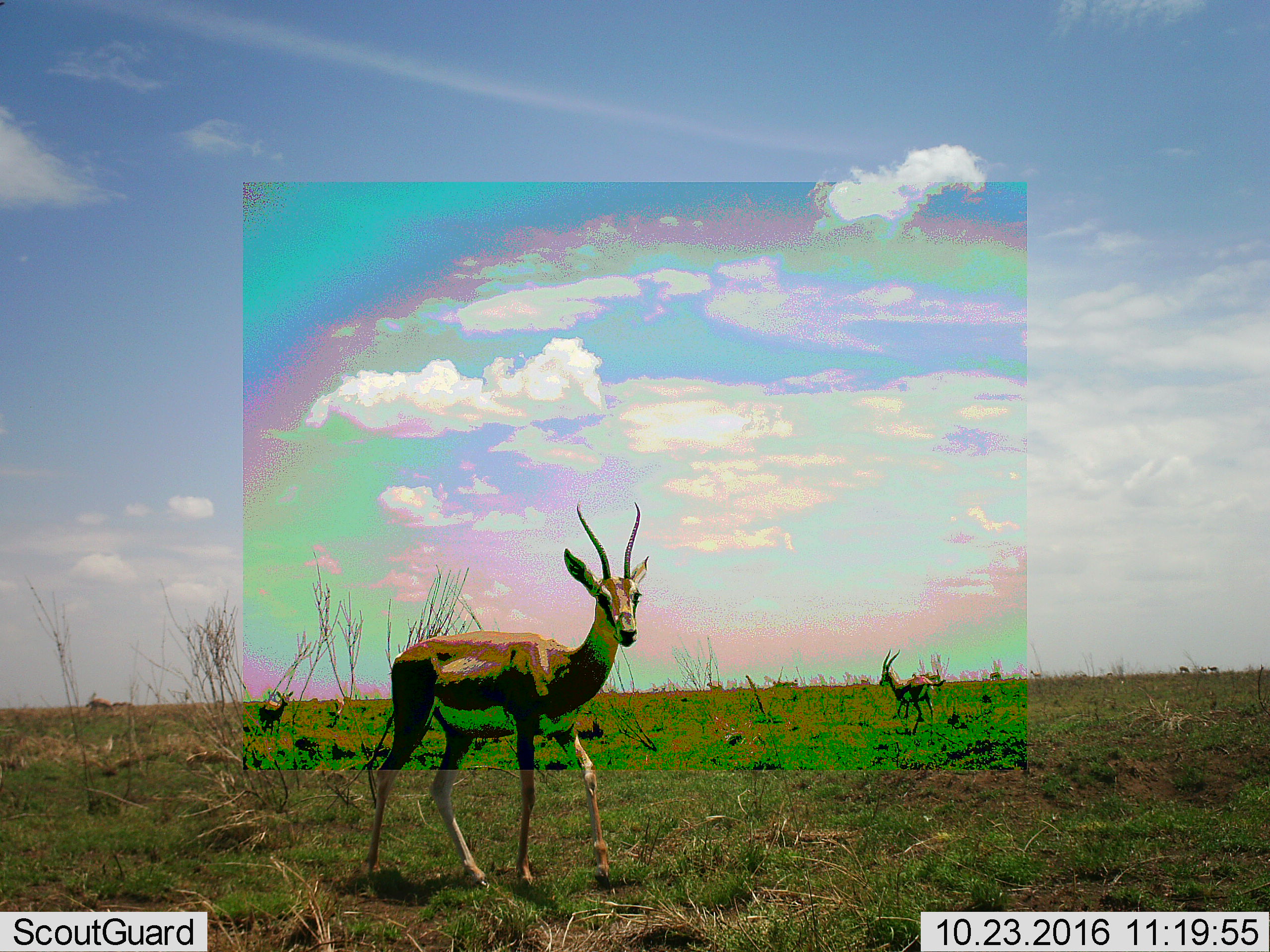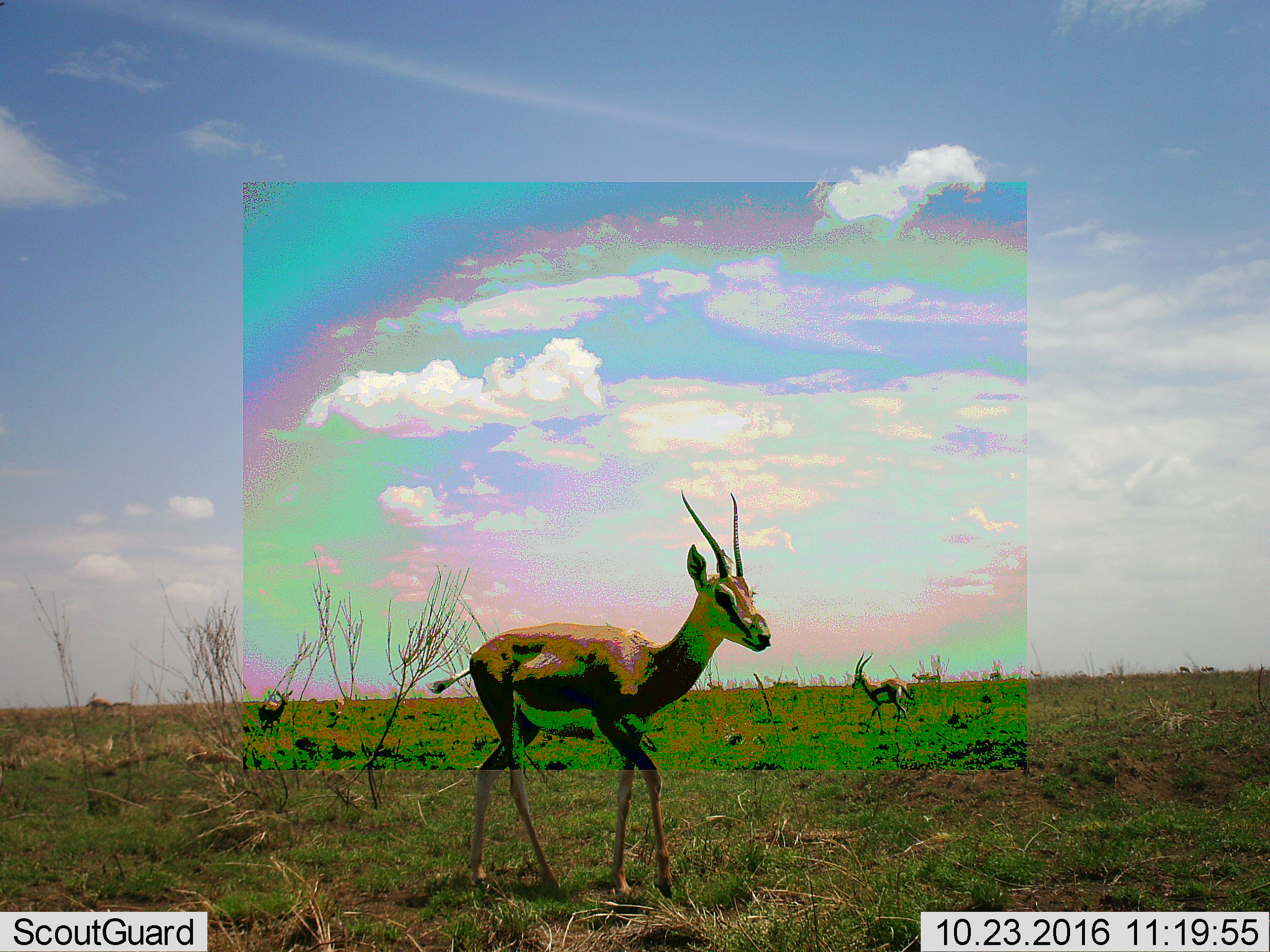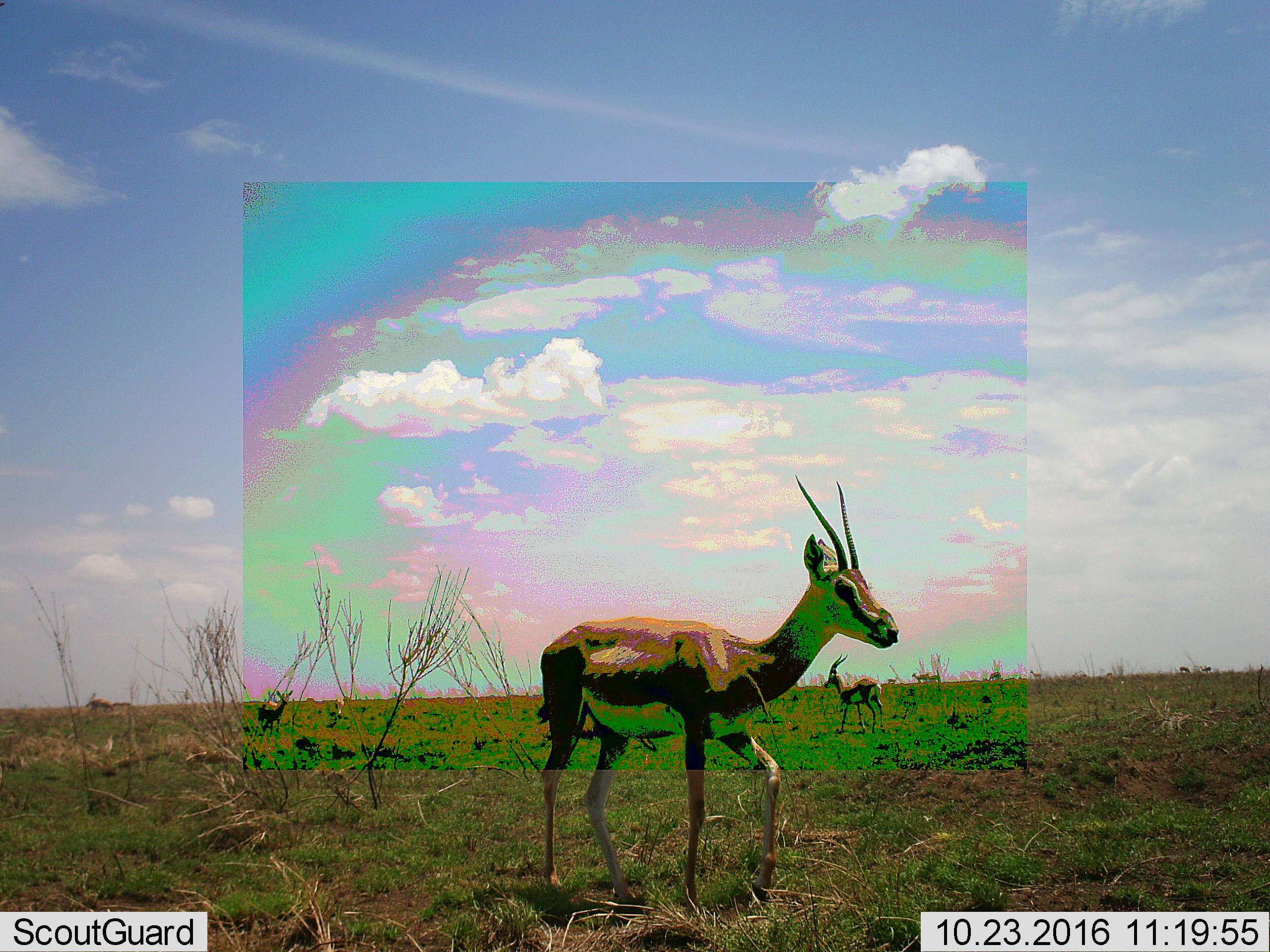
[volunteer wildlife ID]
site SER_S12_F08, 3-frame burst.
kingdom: Animalia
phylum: Chordata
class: Mammalia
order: Artiodactyla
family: Bovidae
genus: Nanger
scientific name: Nanger granti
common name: grant's gazelle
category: gazellegrants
Gazellegrants (grant's gazelle) (Nanger granti), count 2. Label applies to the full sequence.